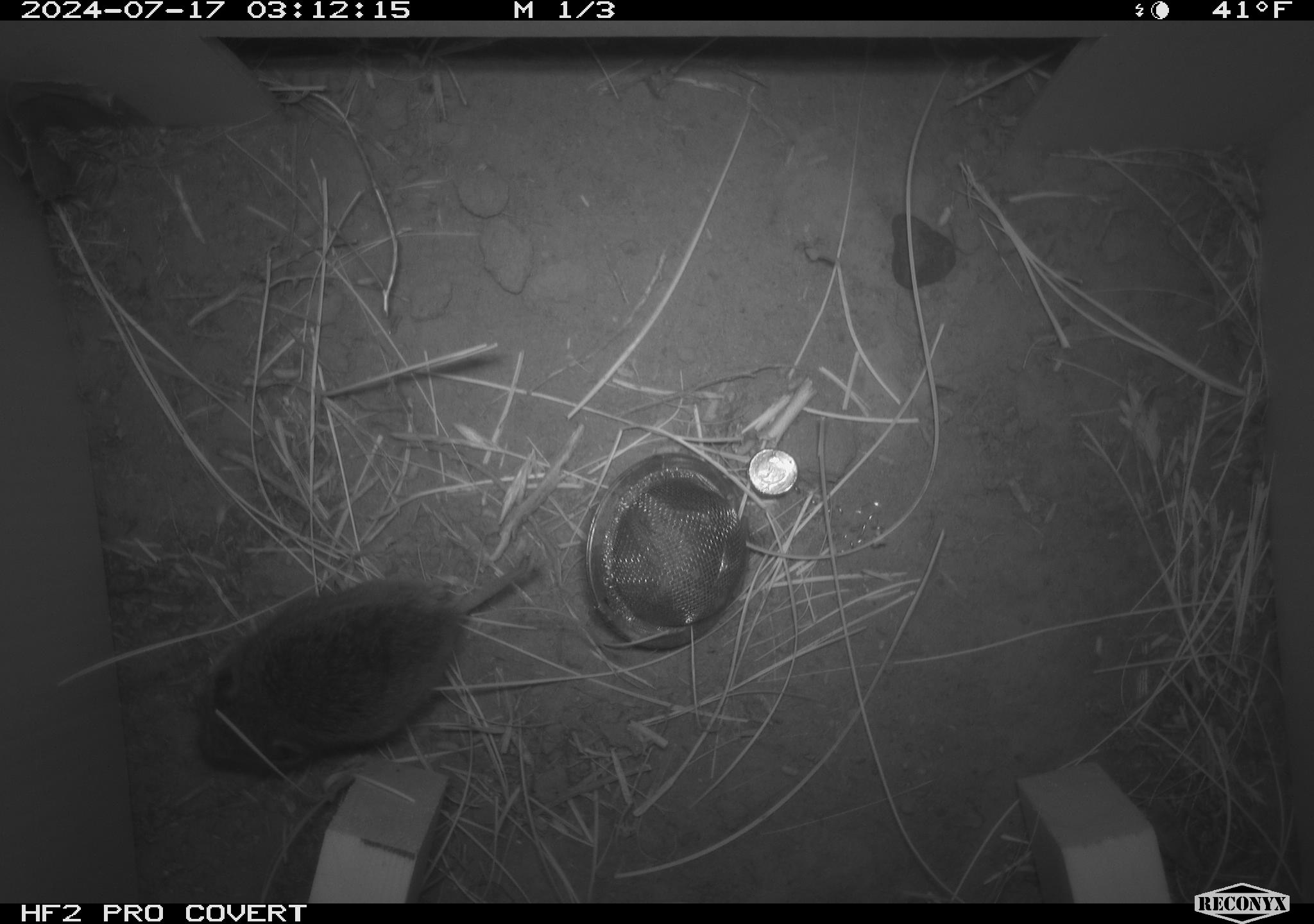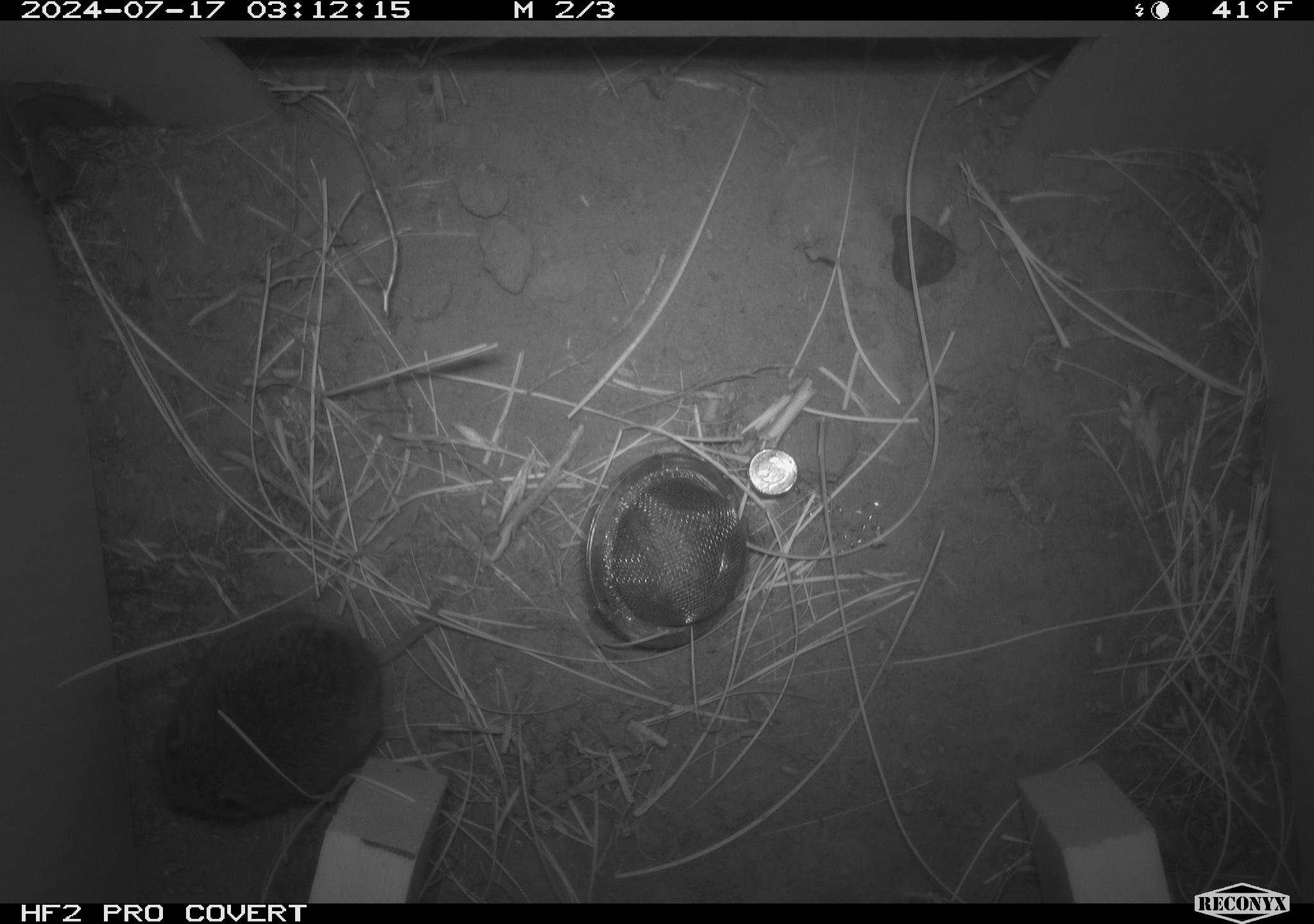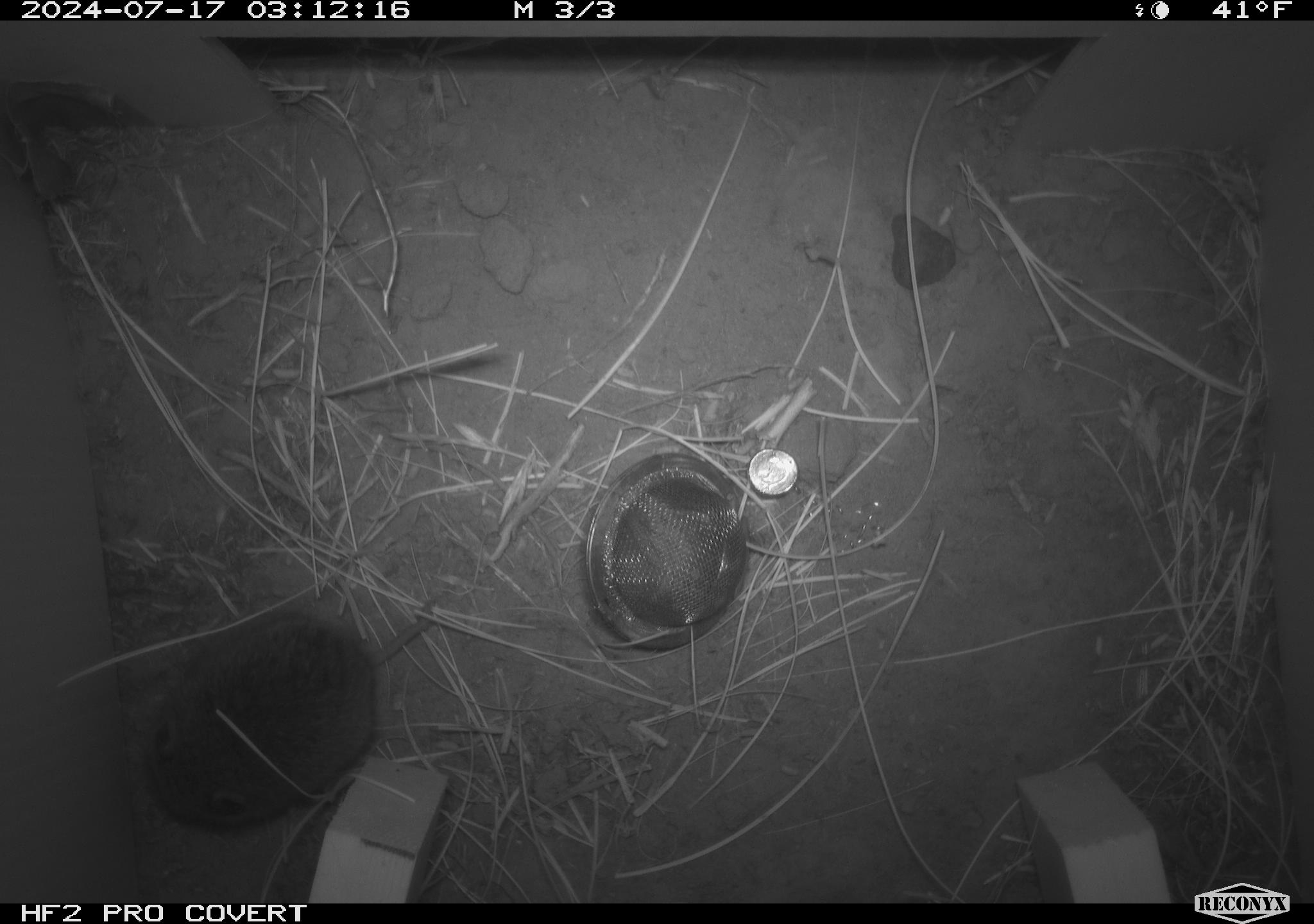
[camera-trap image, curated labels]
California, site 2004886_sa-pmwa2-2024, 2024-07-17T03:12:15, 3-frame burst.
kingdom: Animalia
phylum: Chordata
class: Mammalia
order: Rodentia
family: Cricetidae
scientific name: Arvicolinae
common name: voles, lemmings, and muskrats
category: arvicolinae subfamily